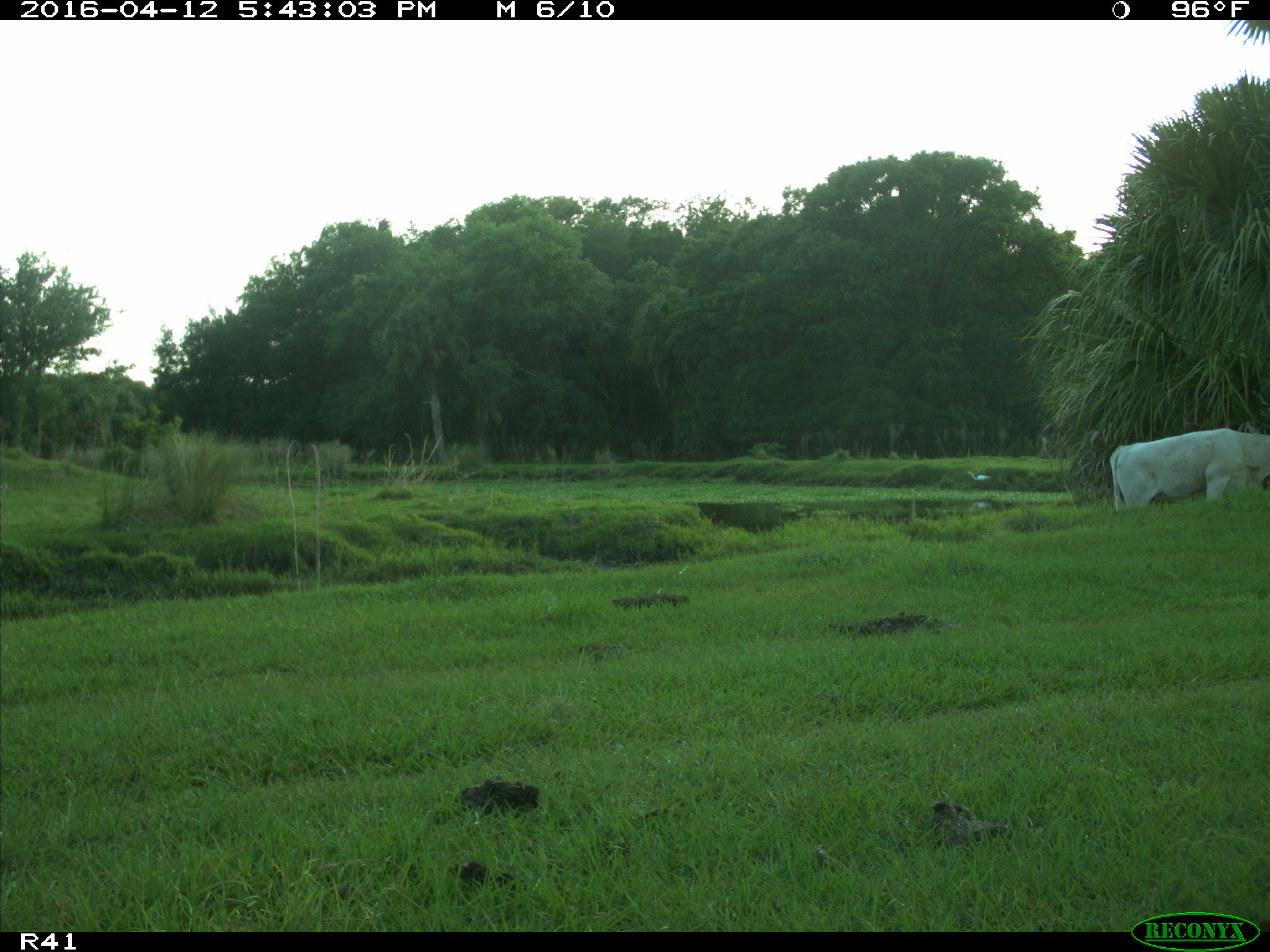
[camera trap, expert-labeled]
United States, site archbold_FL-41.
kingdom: Animalia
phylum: Chordata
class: Mammalia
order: Artiodactyla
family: Bovidae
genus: Bos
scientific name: Bos taurus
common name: domestic cow